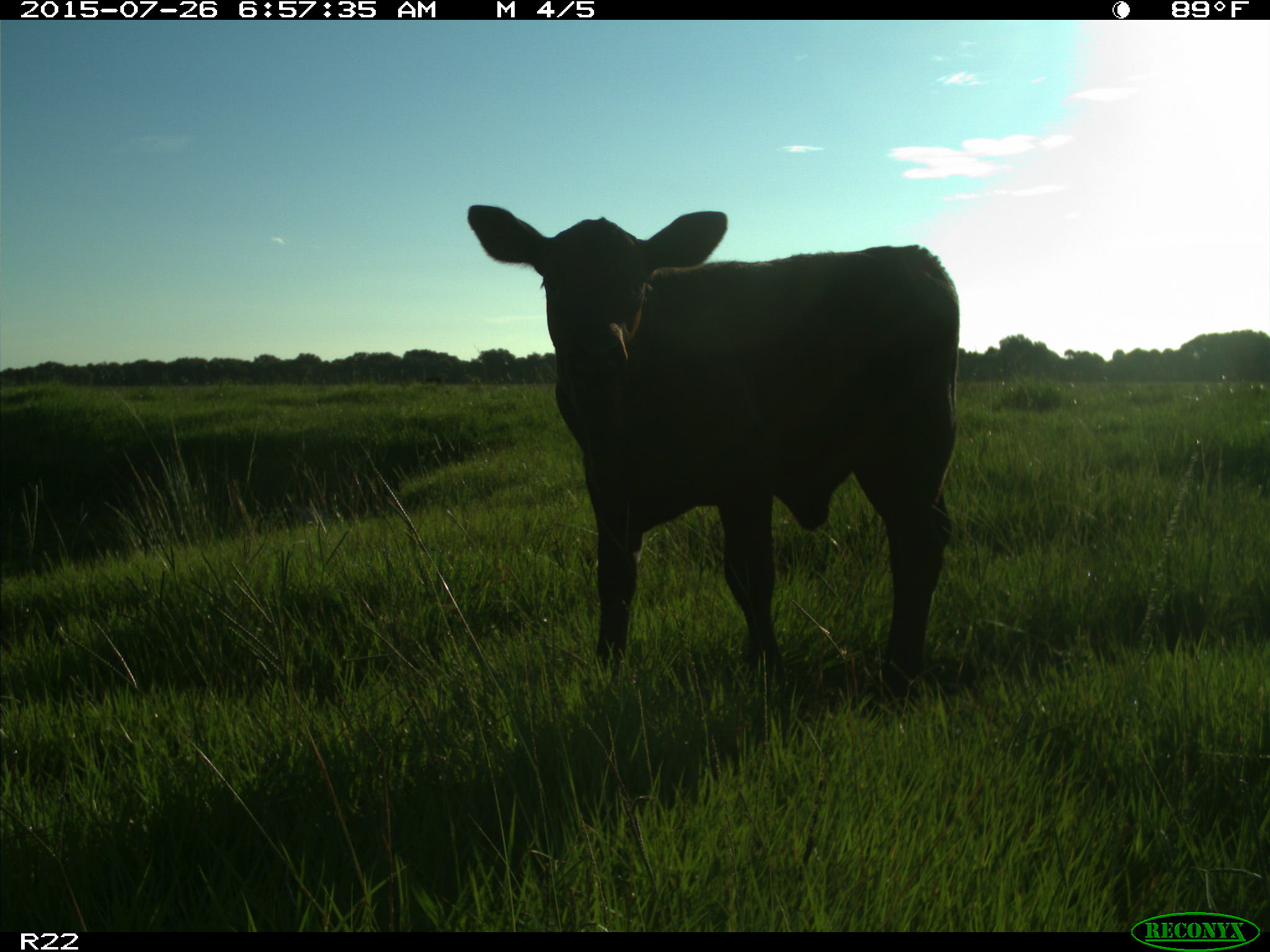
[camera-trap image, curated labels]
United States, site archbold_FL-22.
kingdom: Animalia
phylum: Chordata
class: Mammalia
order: Artiodactyla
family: Bovidae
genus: Bos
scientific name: Bos taurus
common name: domestic cow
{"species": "Bos taurus (domestic cow)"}